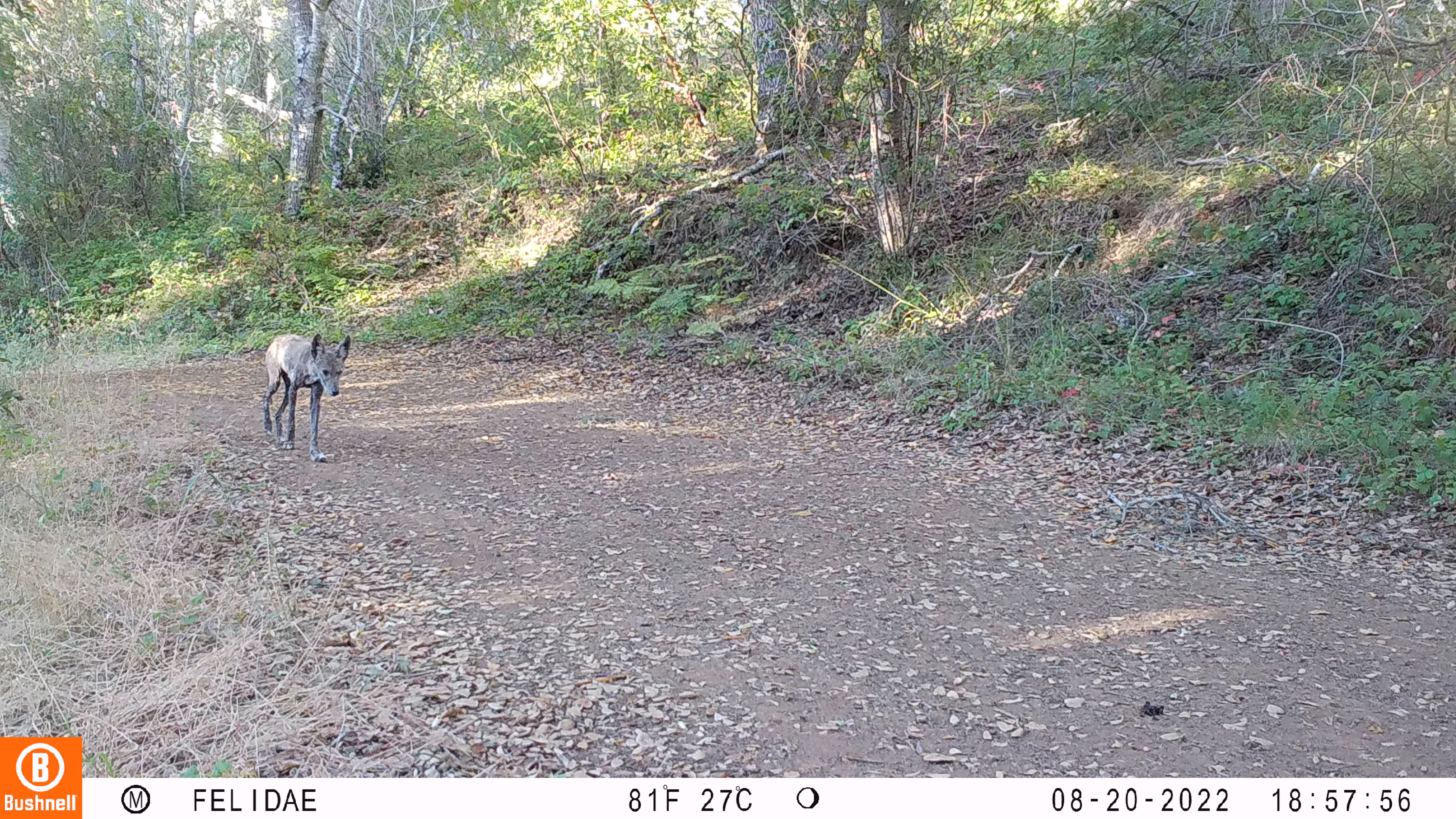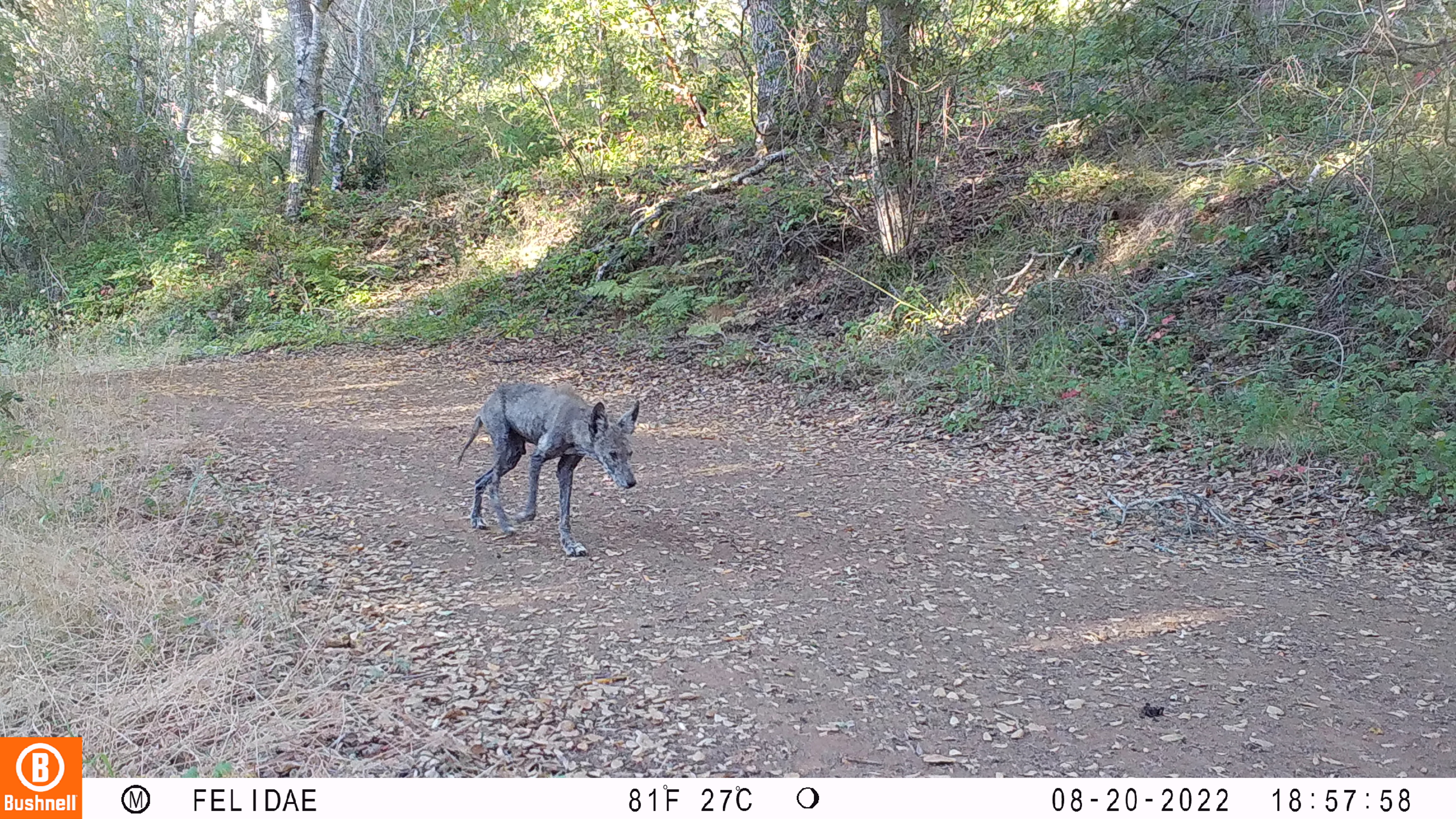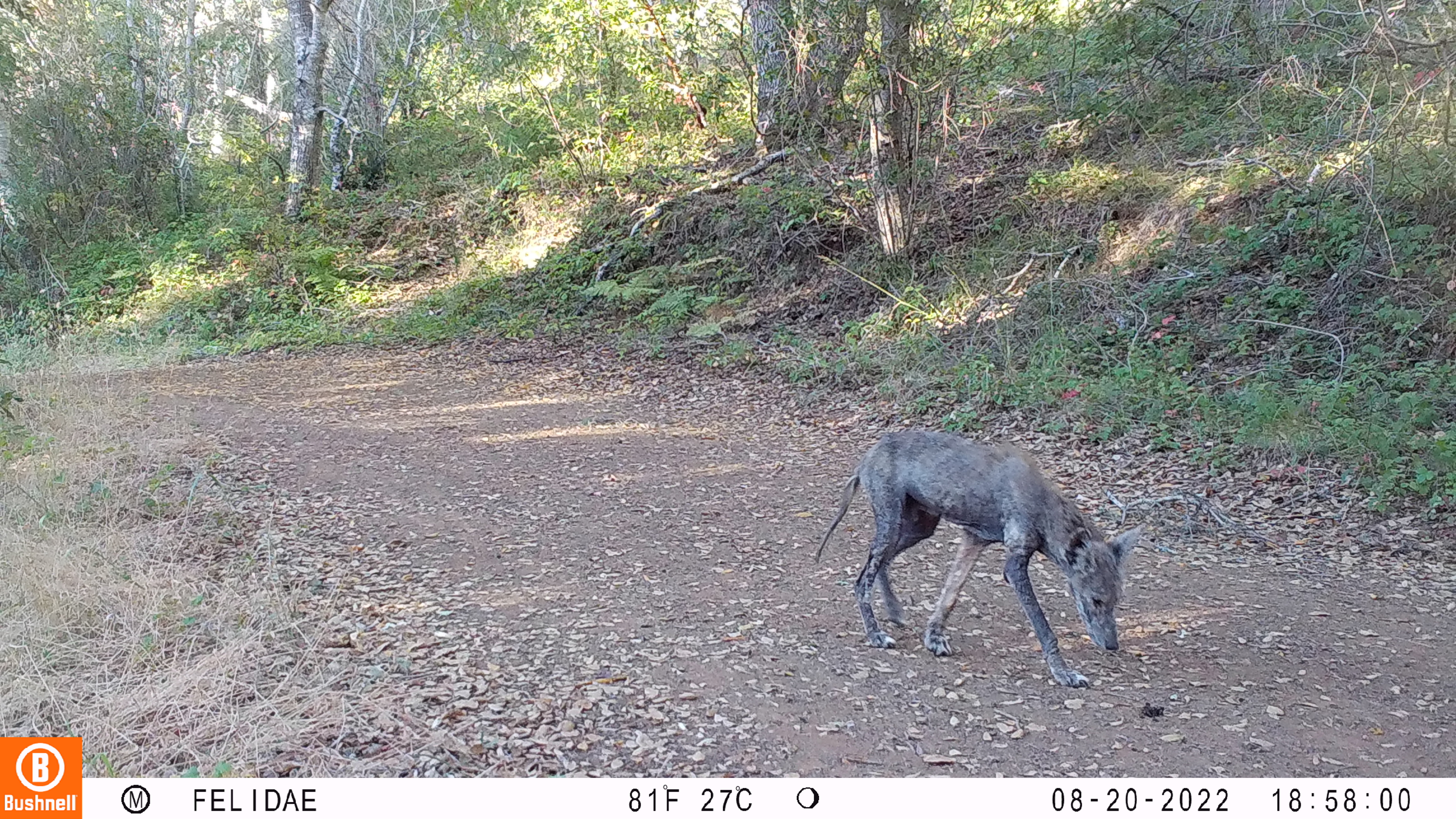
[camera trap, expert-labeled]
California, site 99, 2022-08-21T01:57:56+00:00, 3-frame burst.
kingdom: Animalia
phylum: Chordata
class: Mammalia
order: Carnivora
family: Canidae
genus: Canis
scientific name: Canis latrans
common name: coyote